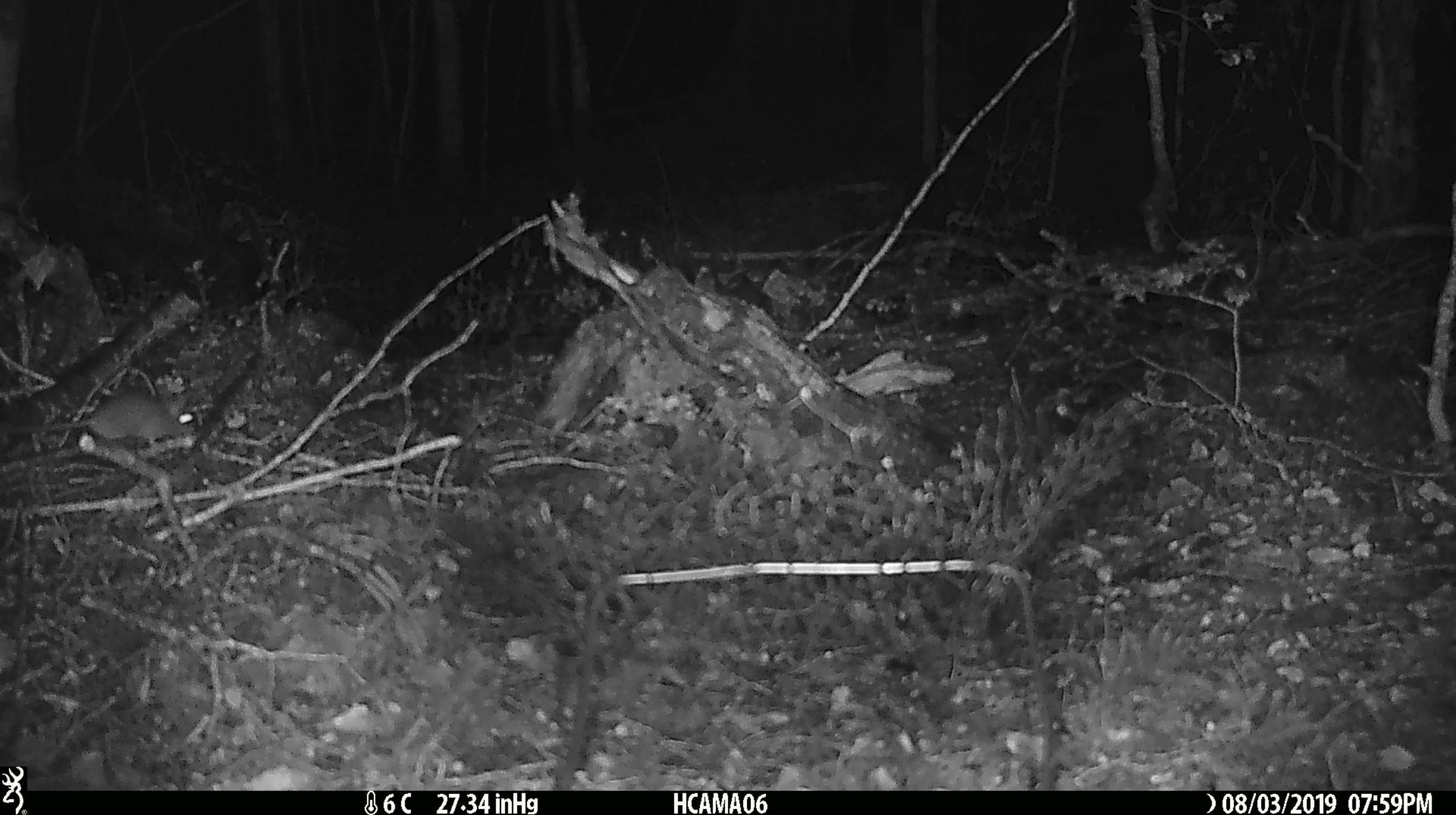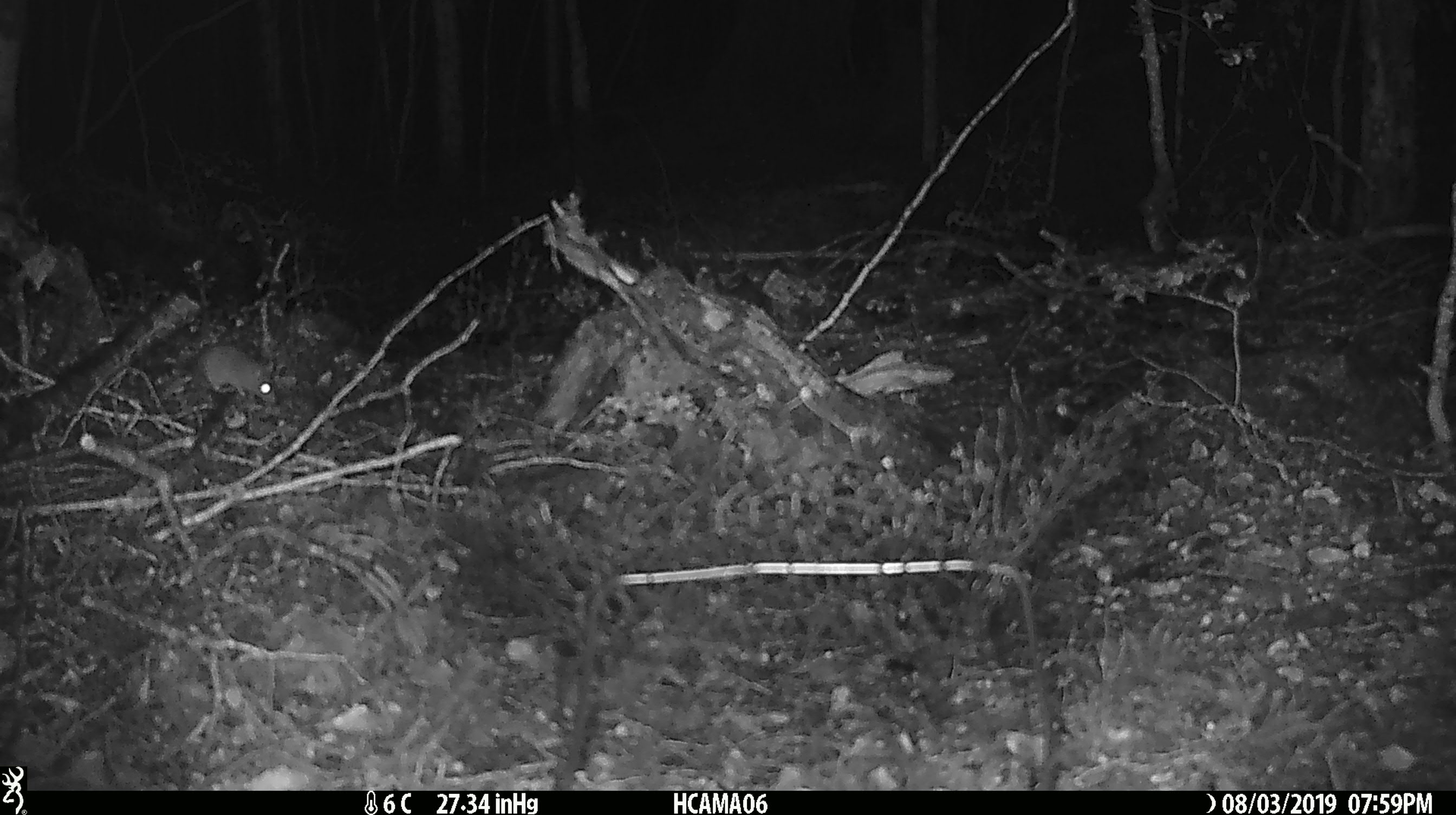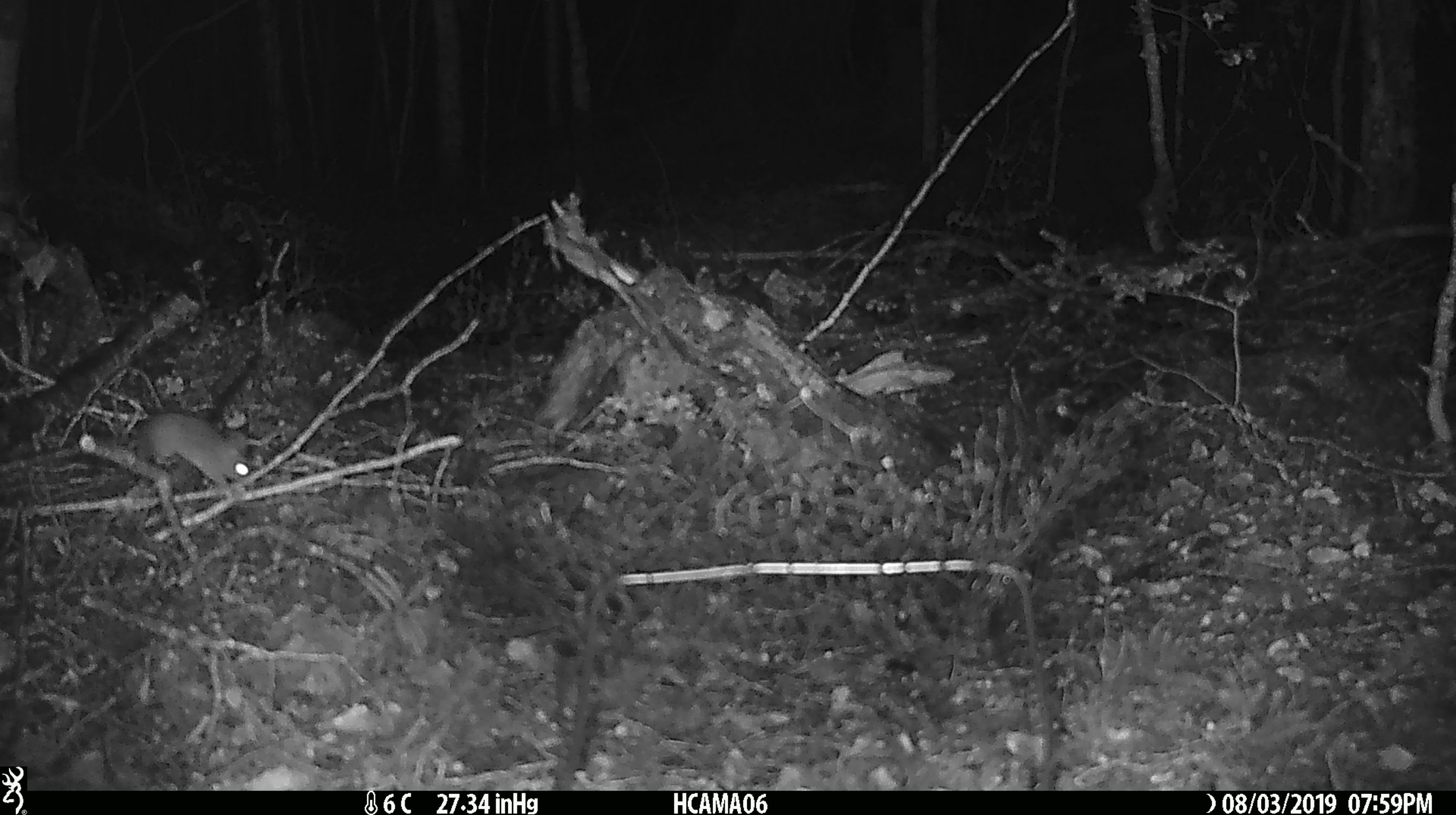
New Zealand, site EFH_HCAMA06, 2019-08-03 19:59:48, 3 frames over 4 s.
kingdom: Animalia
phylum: Chordata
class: Mammalia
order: Rodentia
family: Muridae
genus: Mus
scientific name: Mus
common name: mouse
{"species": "mouse (Mus)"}